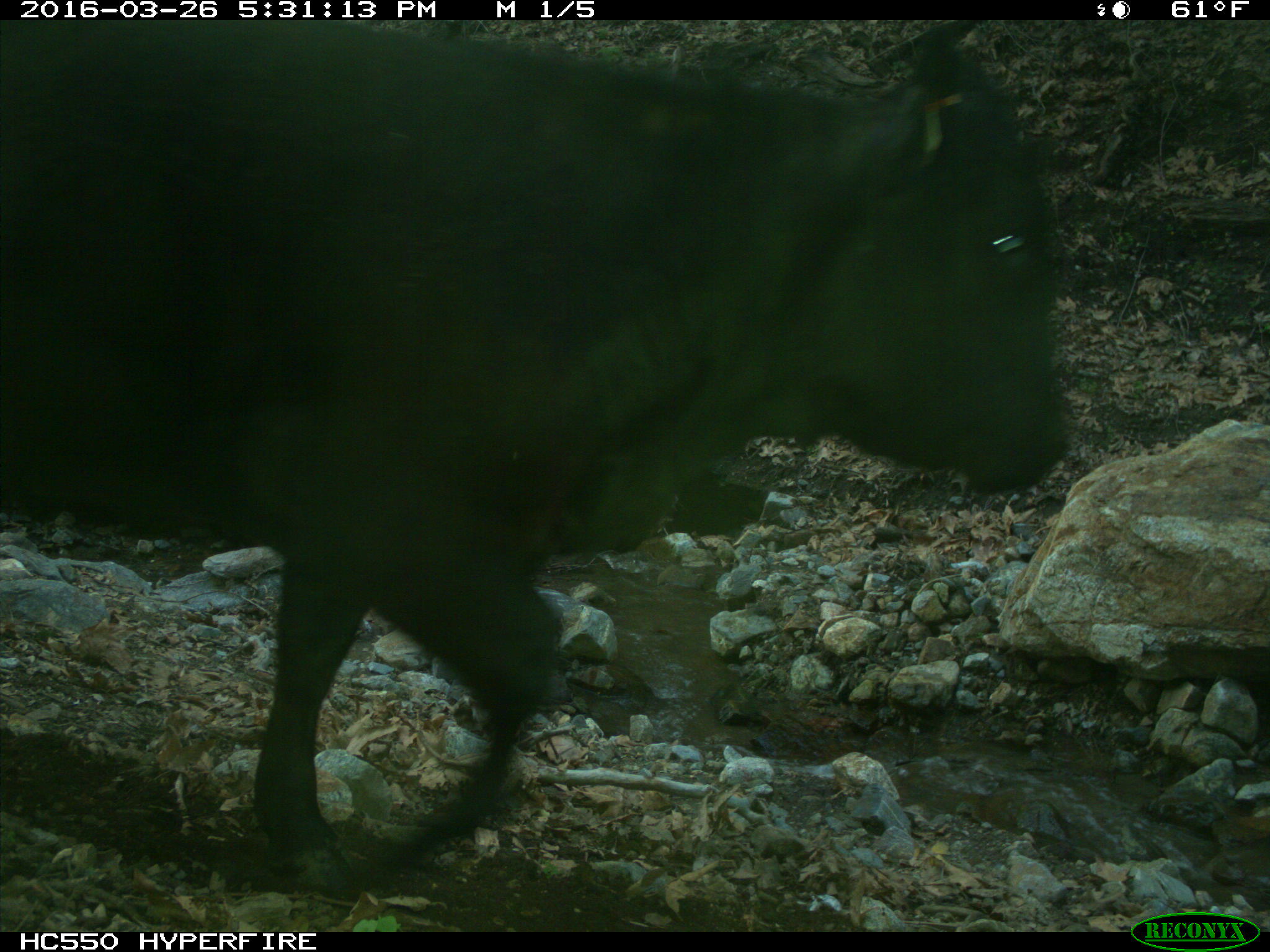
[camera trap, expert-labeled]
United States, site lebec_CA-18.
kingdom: Animalia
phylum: Chordata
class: Mammalia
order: Artiodactyla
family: Bovidae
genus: Bos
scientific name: Bos taurus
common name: domestic cow